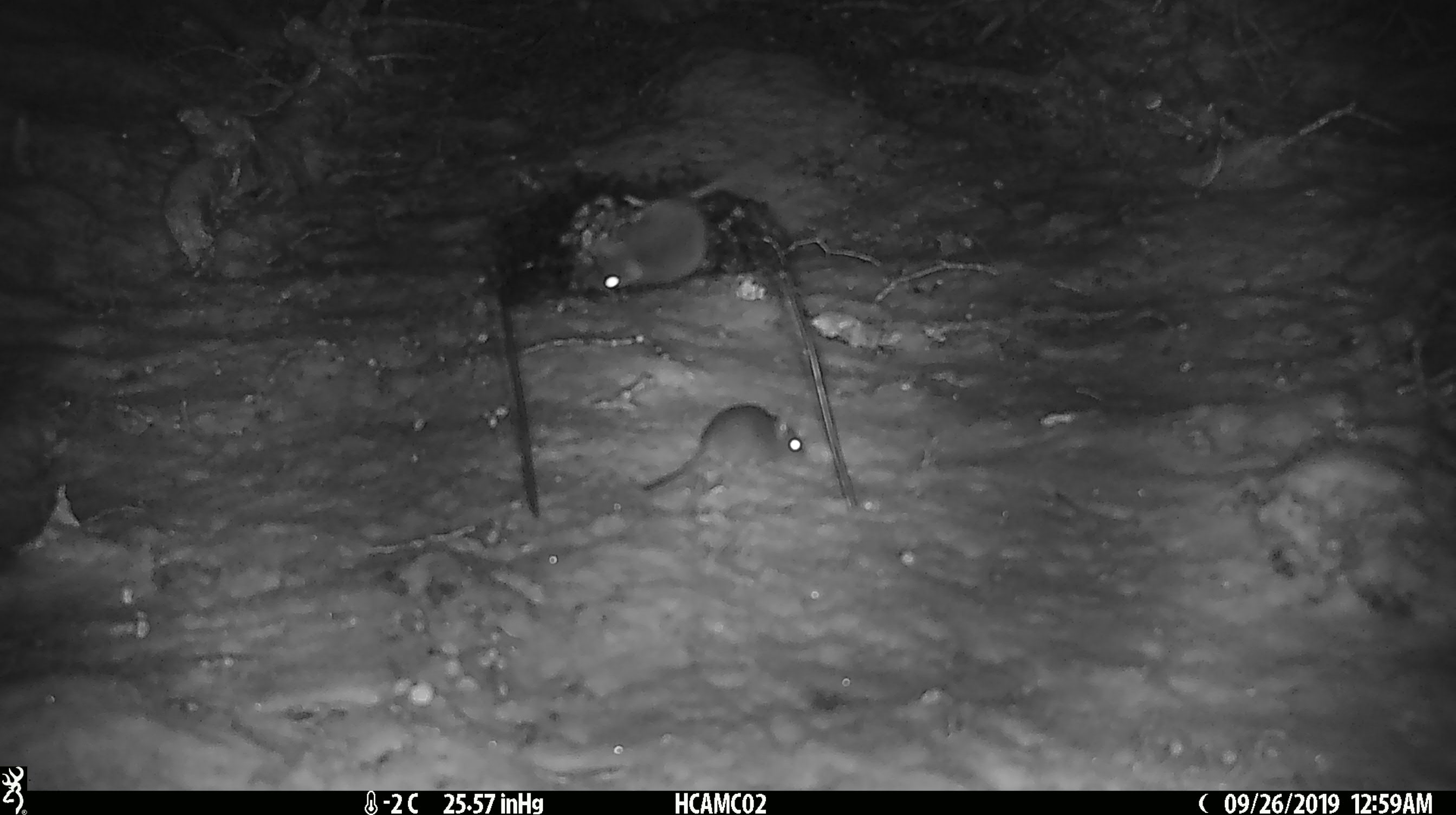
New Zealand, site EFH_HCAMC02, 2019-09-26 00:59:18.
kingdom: Animalia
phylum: Chordata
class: Mammalia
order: Rodentia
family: Muridae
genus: Mus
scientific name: Mus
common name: mouse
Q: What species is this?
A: Mouse (Mus).